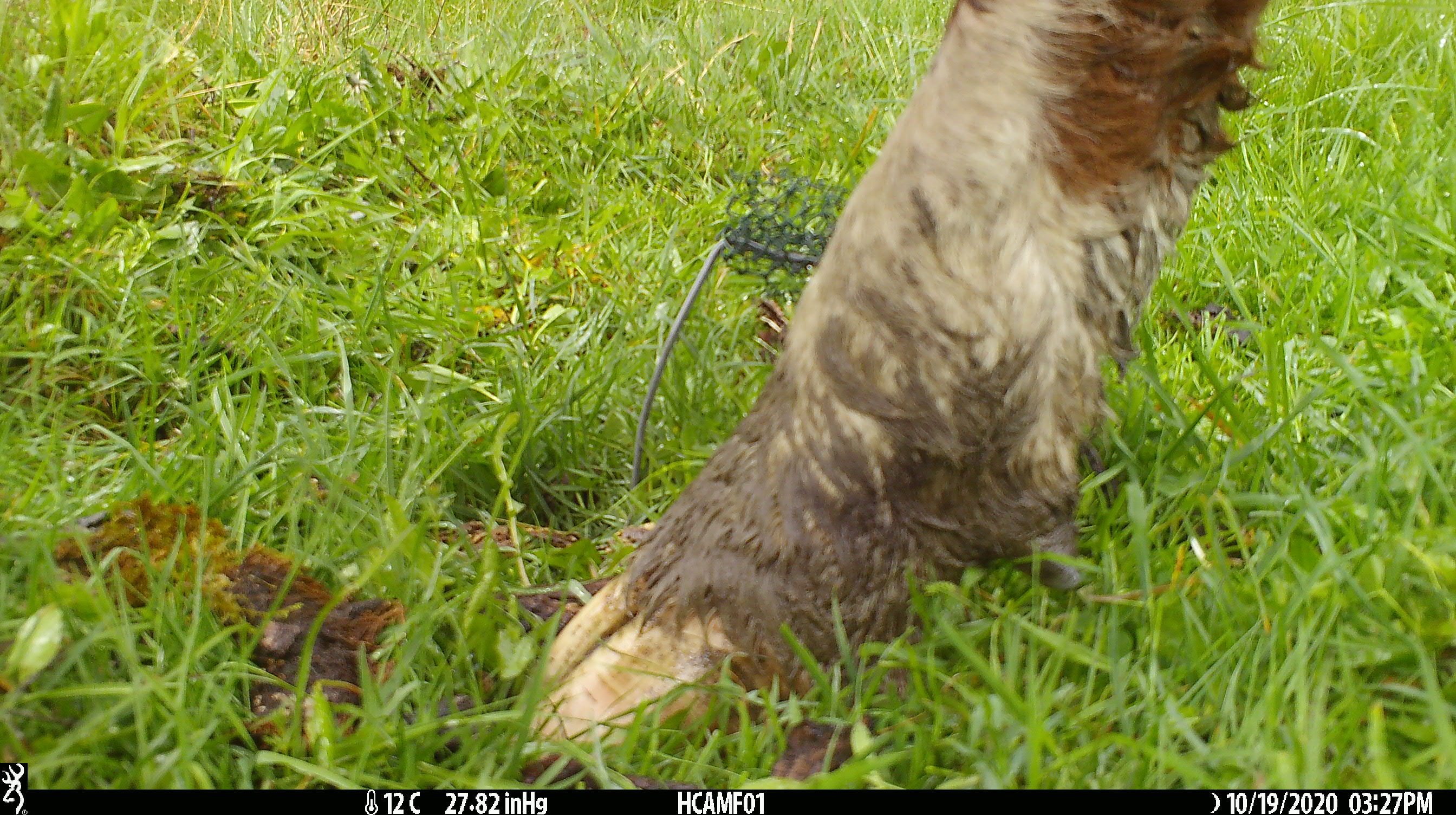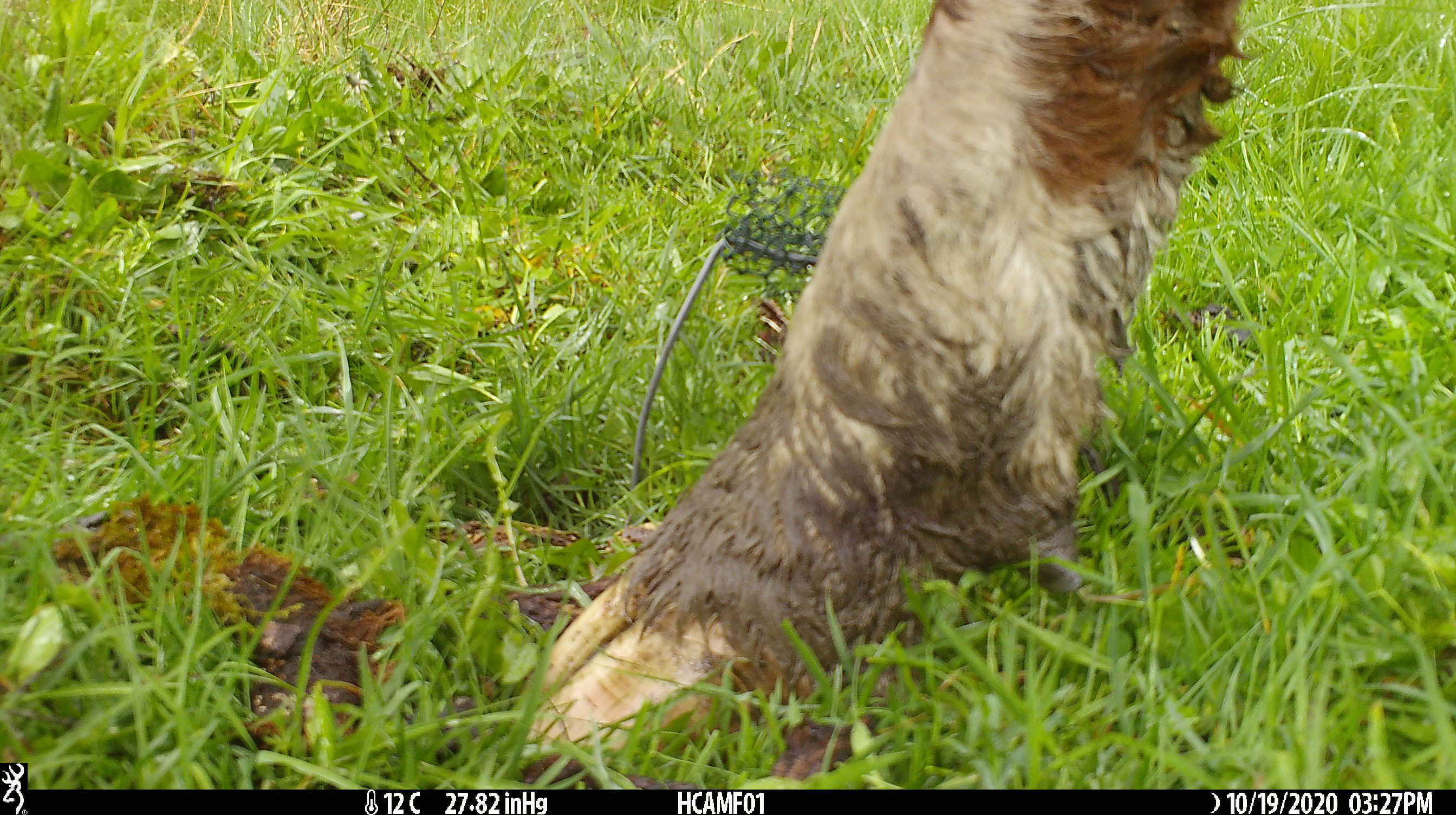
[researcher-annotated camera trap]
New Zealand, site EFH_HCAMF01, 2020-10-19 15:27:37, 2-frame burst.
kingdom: Animalia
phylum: Chordata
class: Mammalia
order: Artiodactyla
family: Bovidae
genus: Bos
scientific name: Bos taurus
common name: domestic cow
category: cow